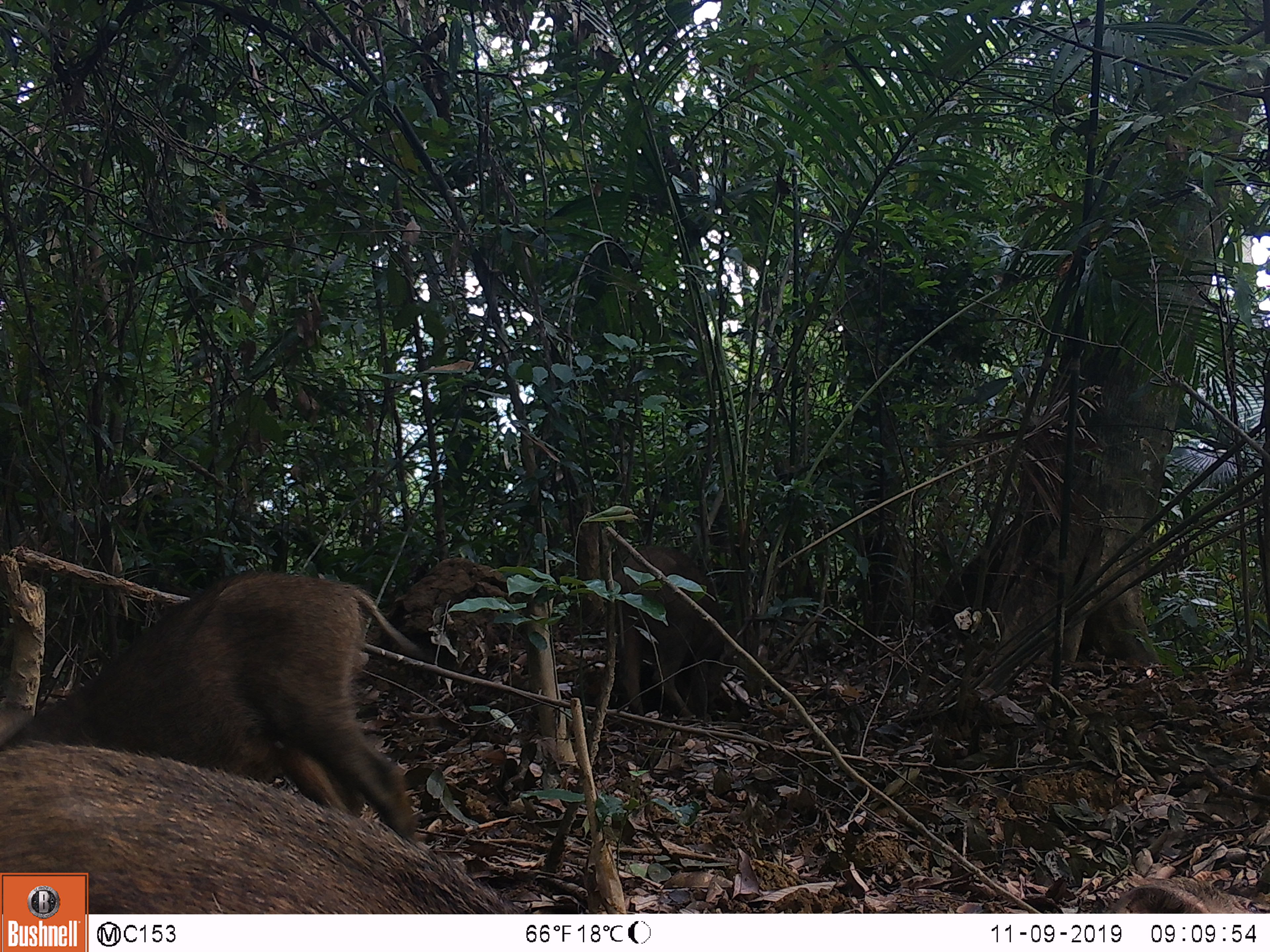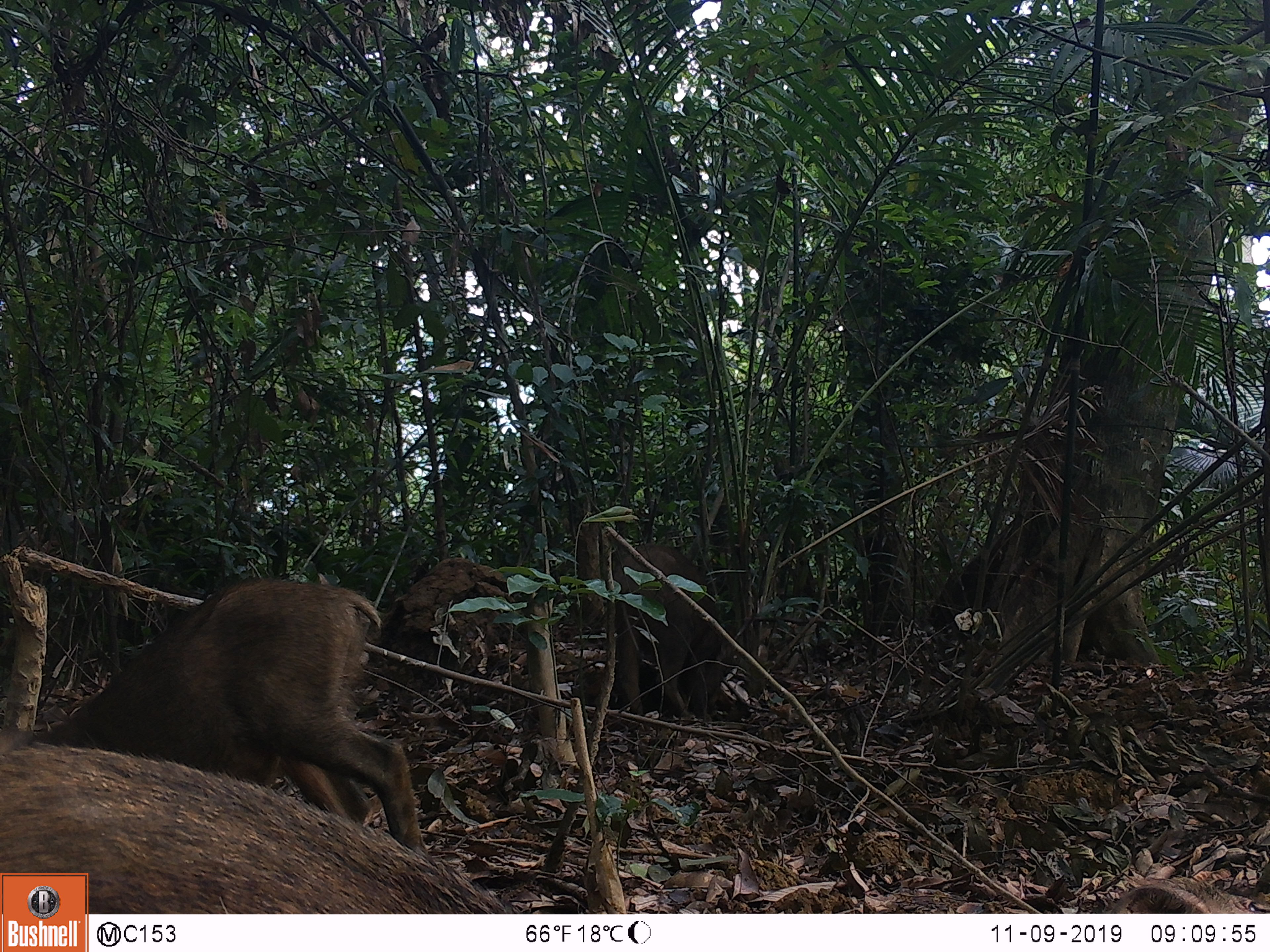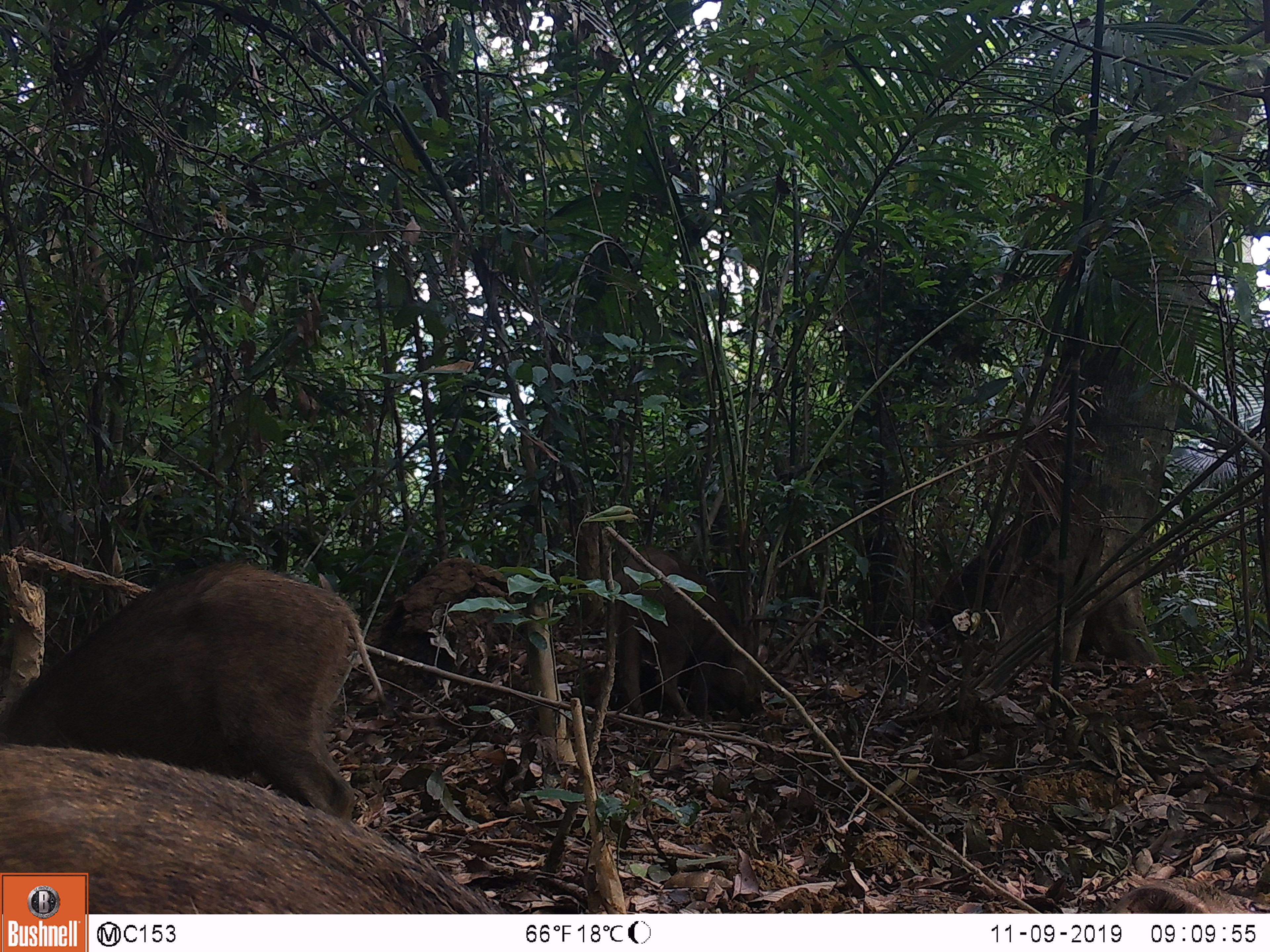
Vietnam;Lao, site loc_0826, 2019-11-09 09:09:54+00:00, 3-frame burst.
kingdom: Animalia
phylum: Chordata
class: Mammalia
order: Artiodactyla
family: Suidae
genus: Sus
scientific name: Sus scrofa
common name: eurasian wild pig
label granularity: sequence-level